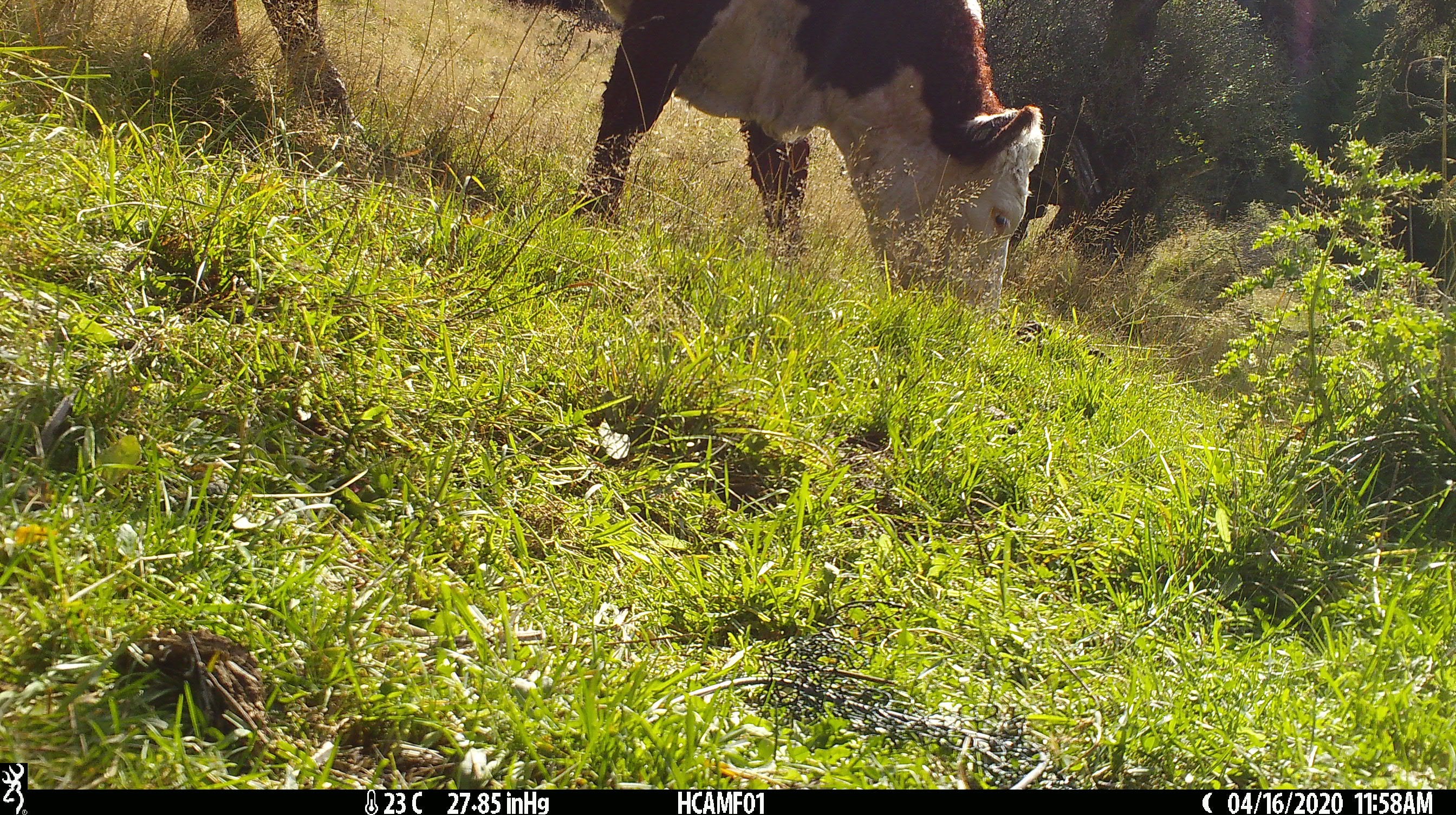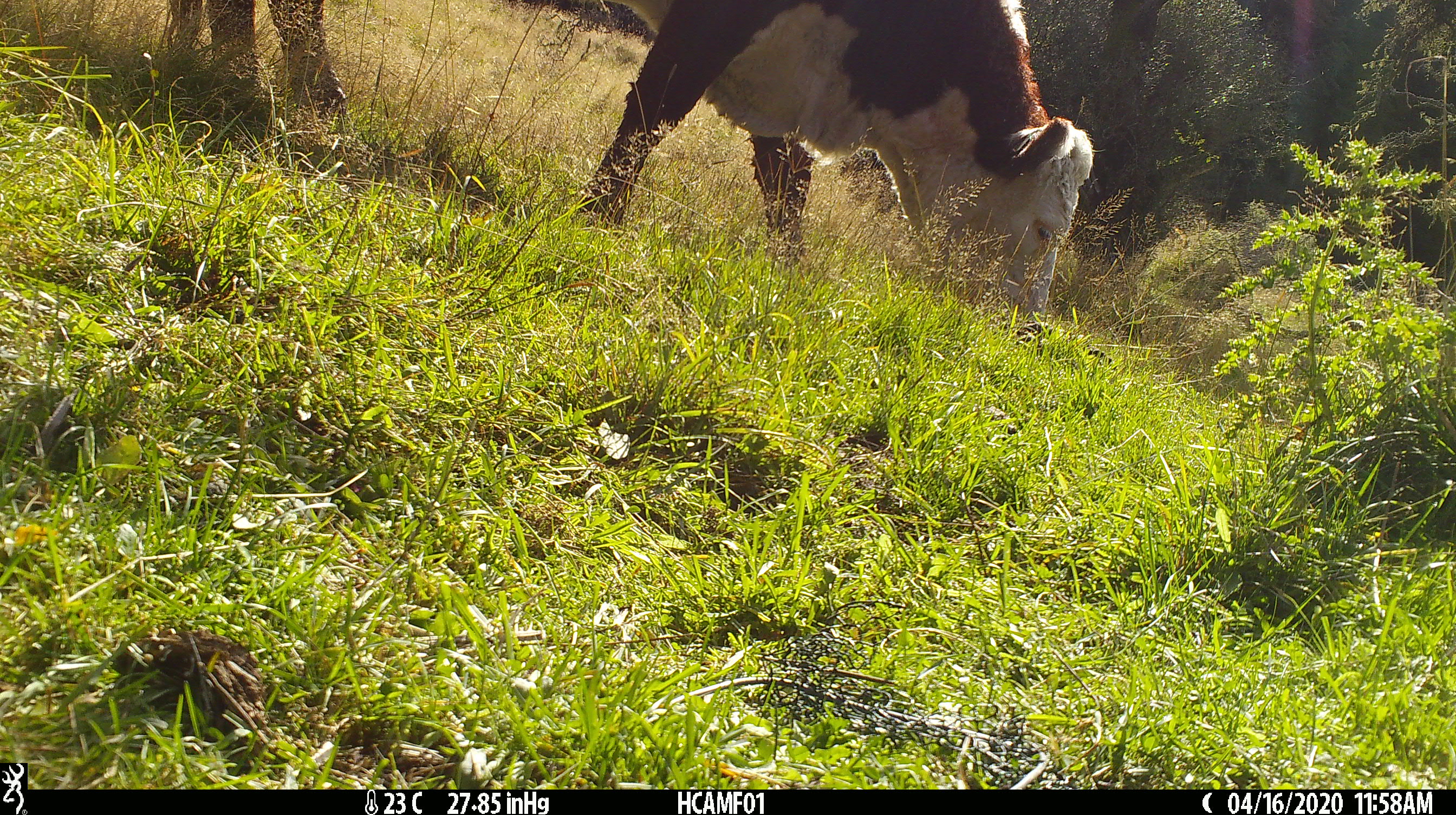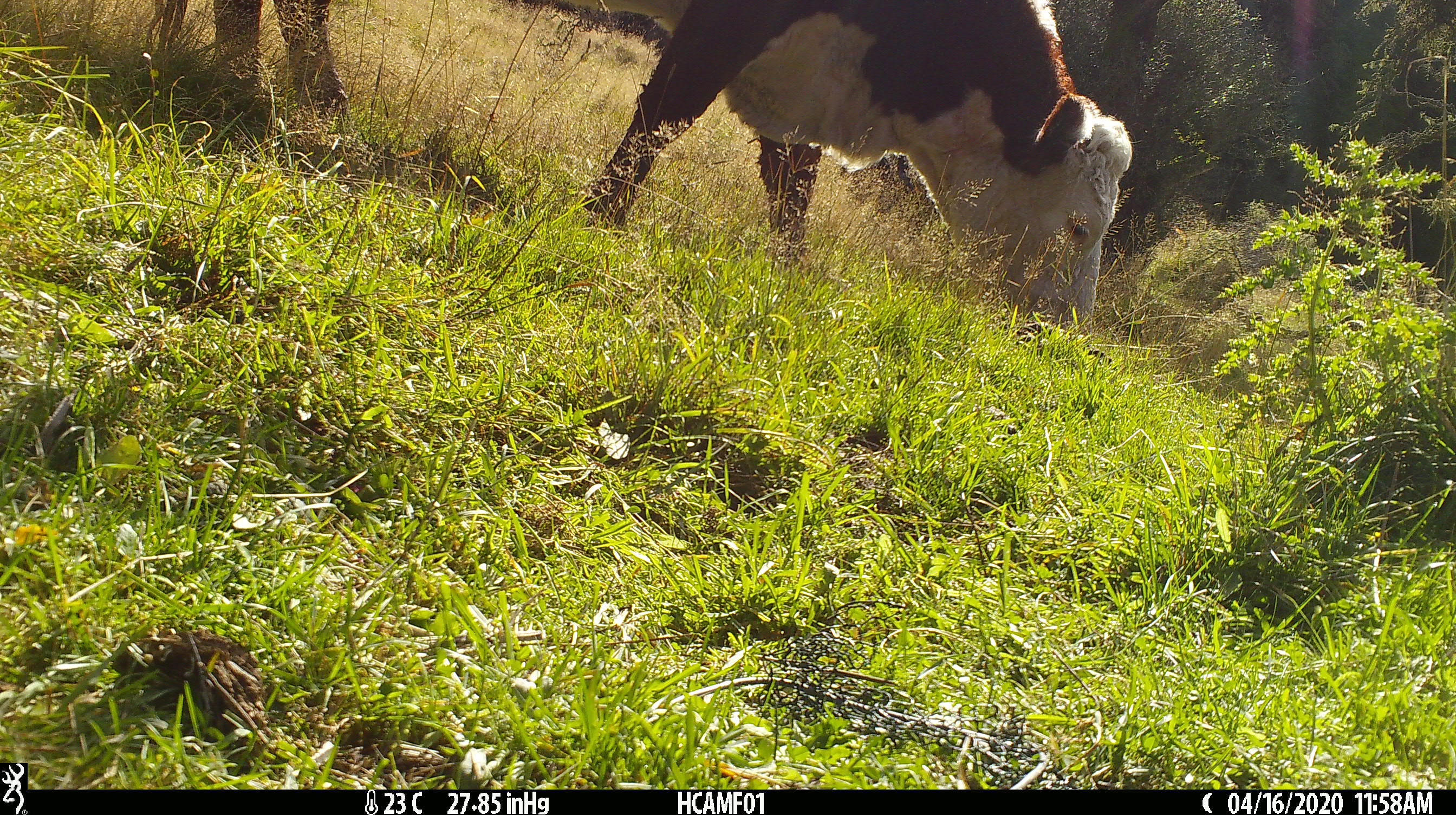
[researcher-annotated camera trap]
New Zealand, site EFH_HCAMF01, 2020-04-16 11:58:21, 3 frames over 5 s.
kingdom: Animalia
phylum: Chordata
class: Mammalia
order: Artiodactyla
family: Bovidae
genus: Bos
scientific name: Bos taurus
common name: domestic cow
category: cow